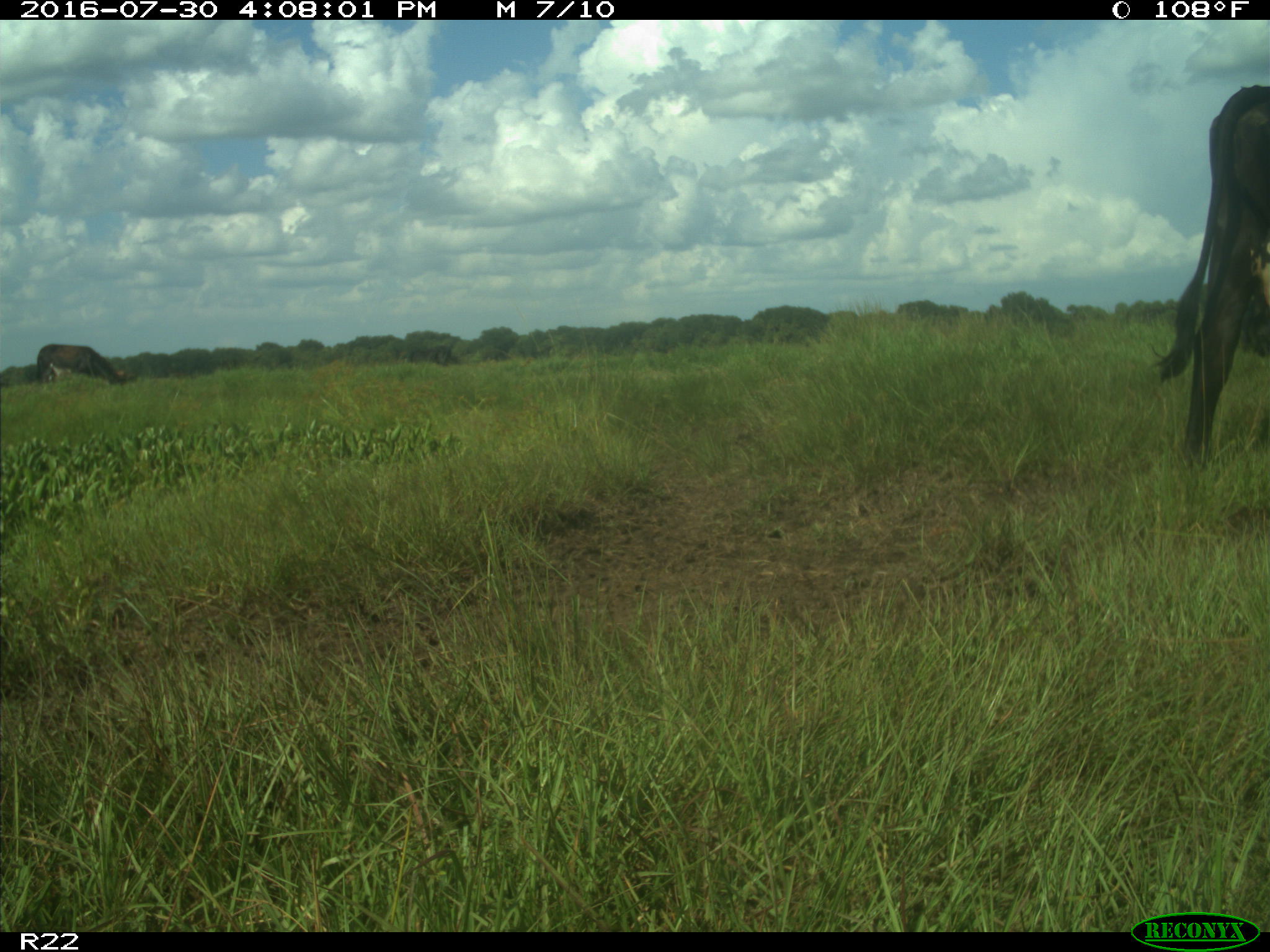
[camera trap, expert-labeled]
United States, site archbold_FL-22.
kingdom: Animalia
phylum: Chordata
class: Mammalia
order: Artiodactyla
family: Bovidae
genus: Bos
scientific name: Bos taurus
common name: domestic cow